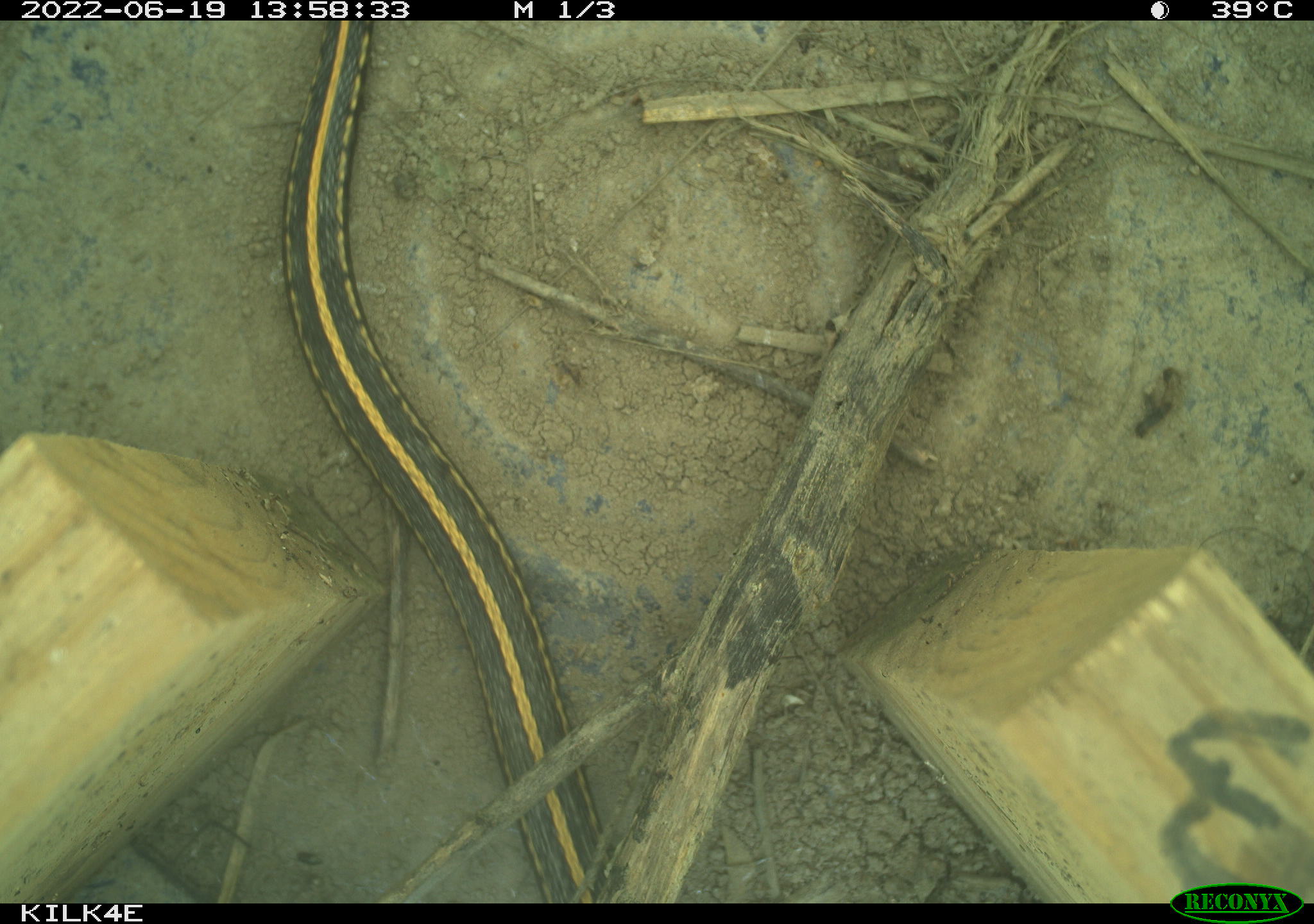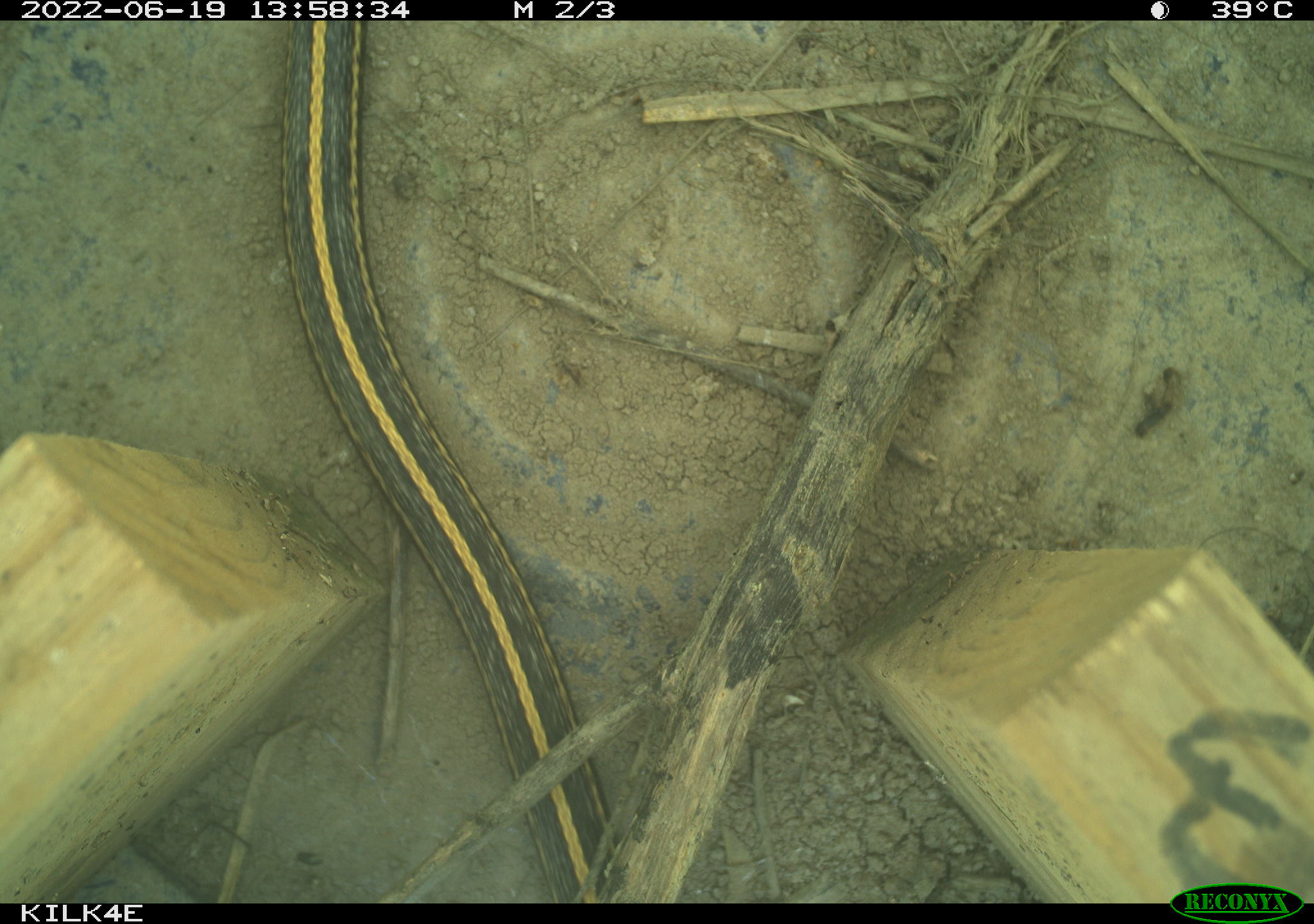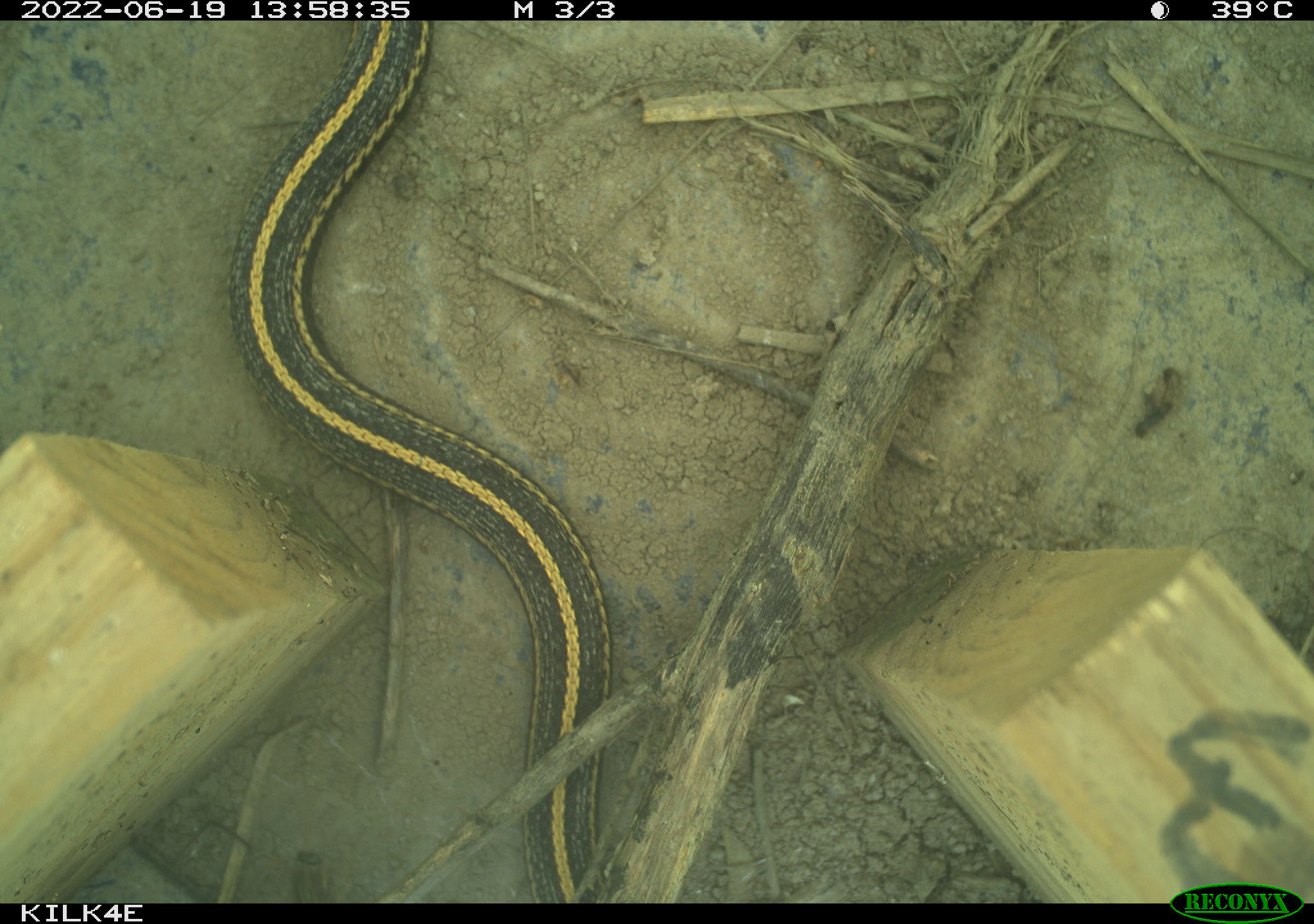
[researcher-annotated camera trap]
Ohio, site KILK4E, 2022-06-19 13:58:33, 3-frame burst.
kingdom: Animalia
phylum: Chordata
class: Reptilia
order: Squamata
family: Colubridae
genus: Thamnophis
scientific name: Thamnophis radix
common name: plains gartersnake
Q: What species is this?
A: Plains gartersnake (Thamnophis radix).